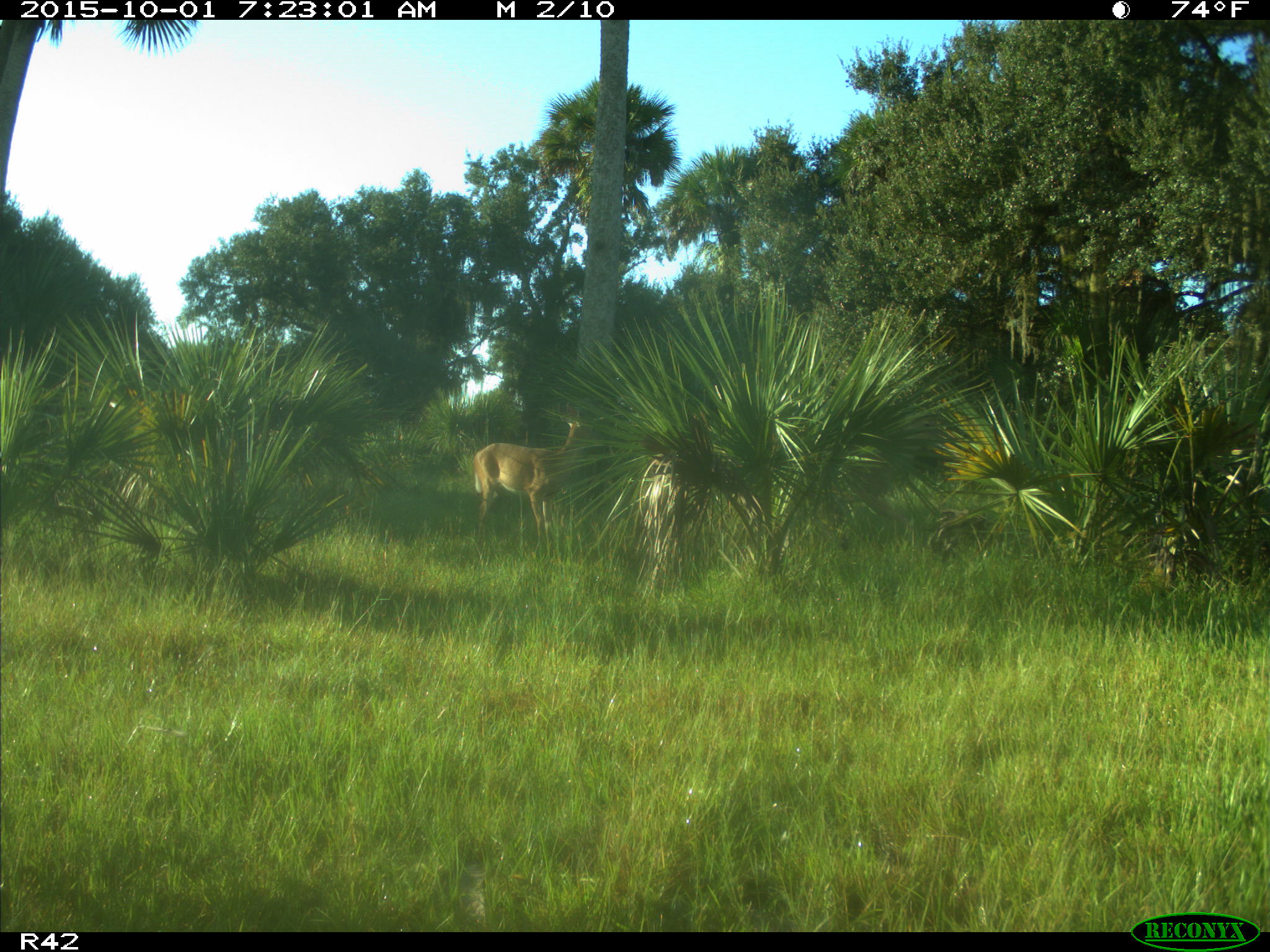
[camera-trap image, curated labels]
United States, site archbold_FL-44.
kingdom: Animalia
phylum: Chordata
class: Mammalia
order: Artiodactyla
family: Cervidae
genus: Odocoileus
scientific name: Odocoileus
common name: deer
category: unidentified deer